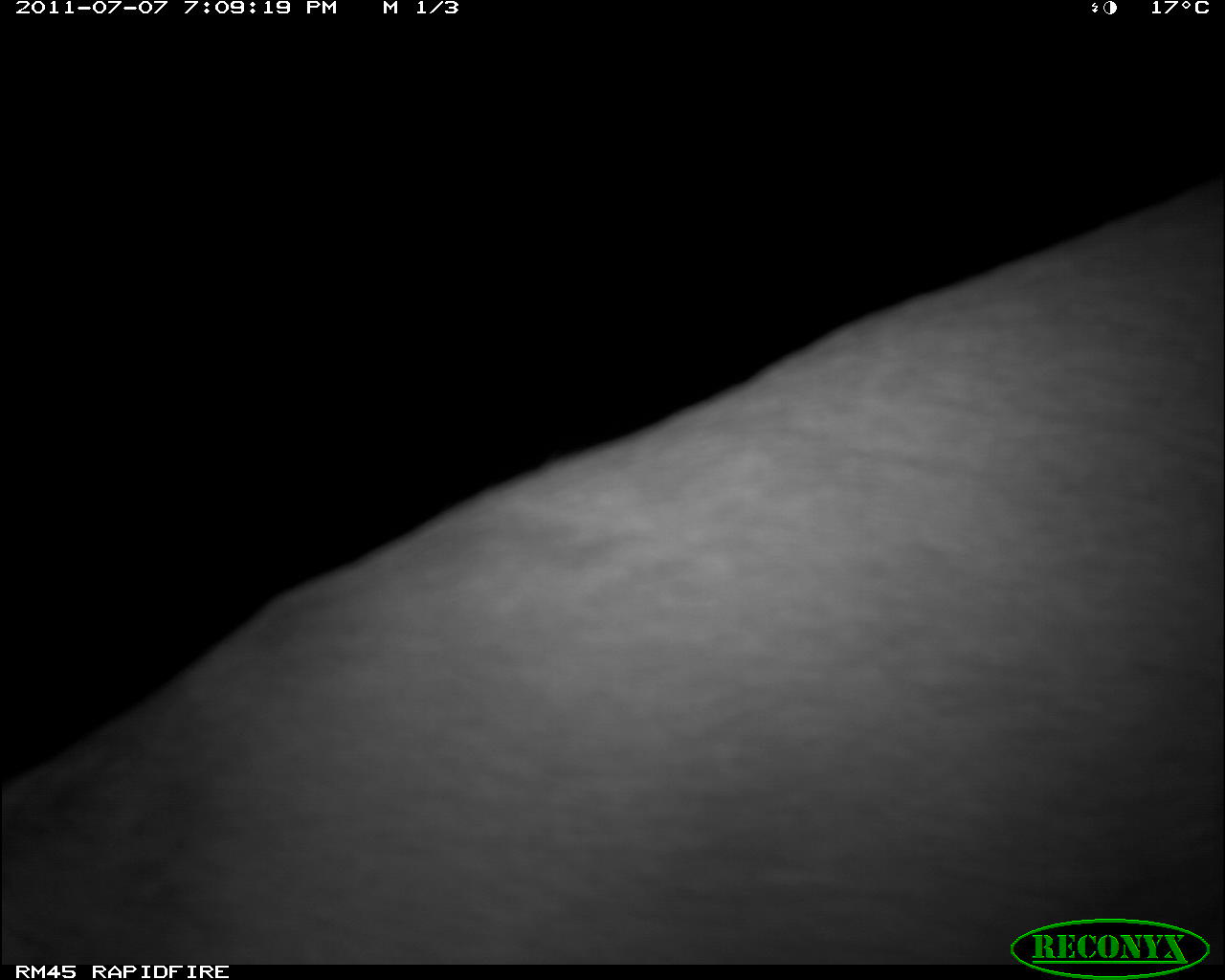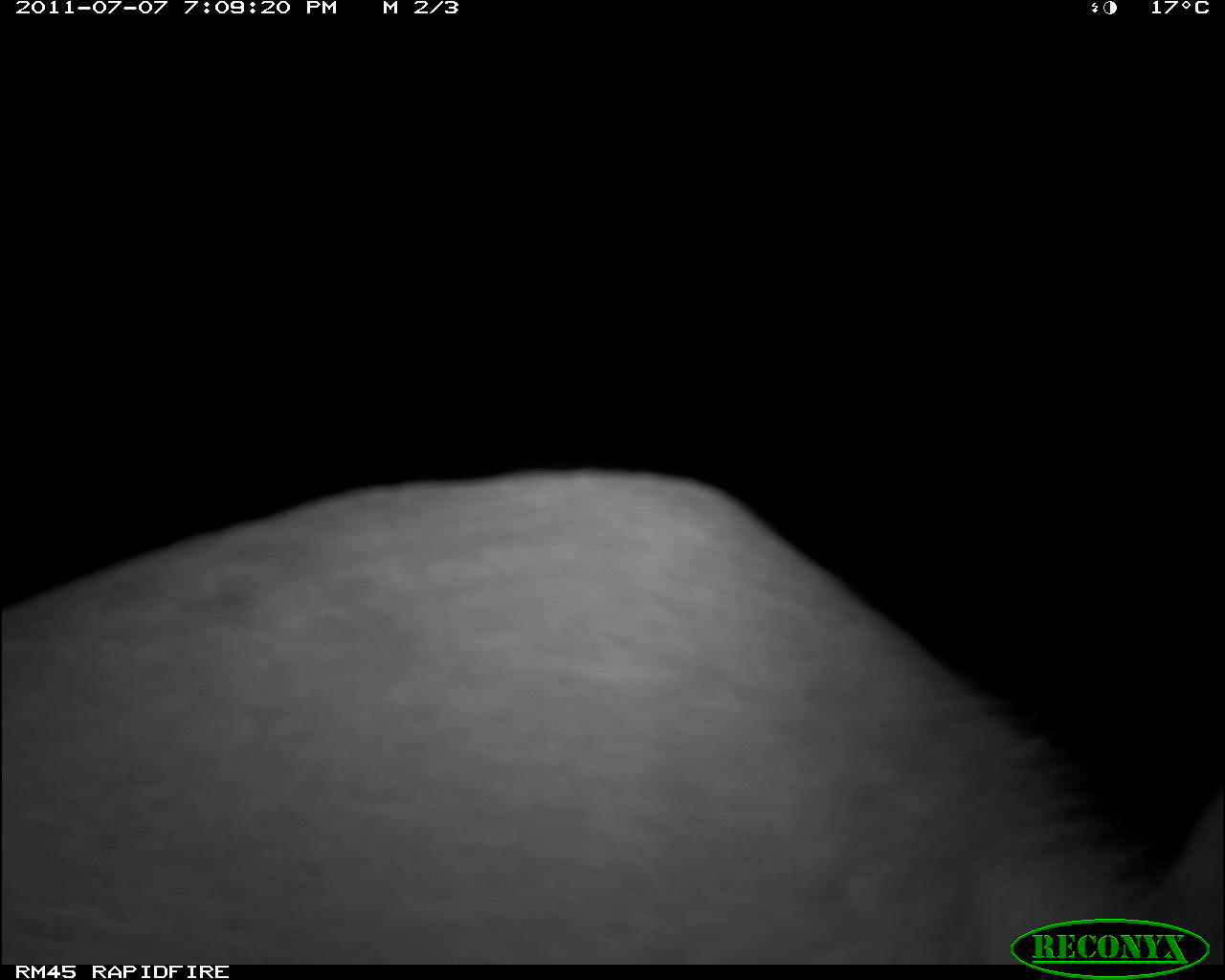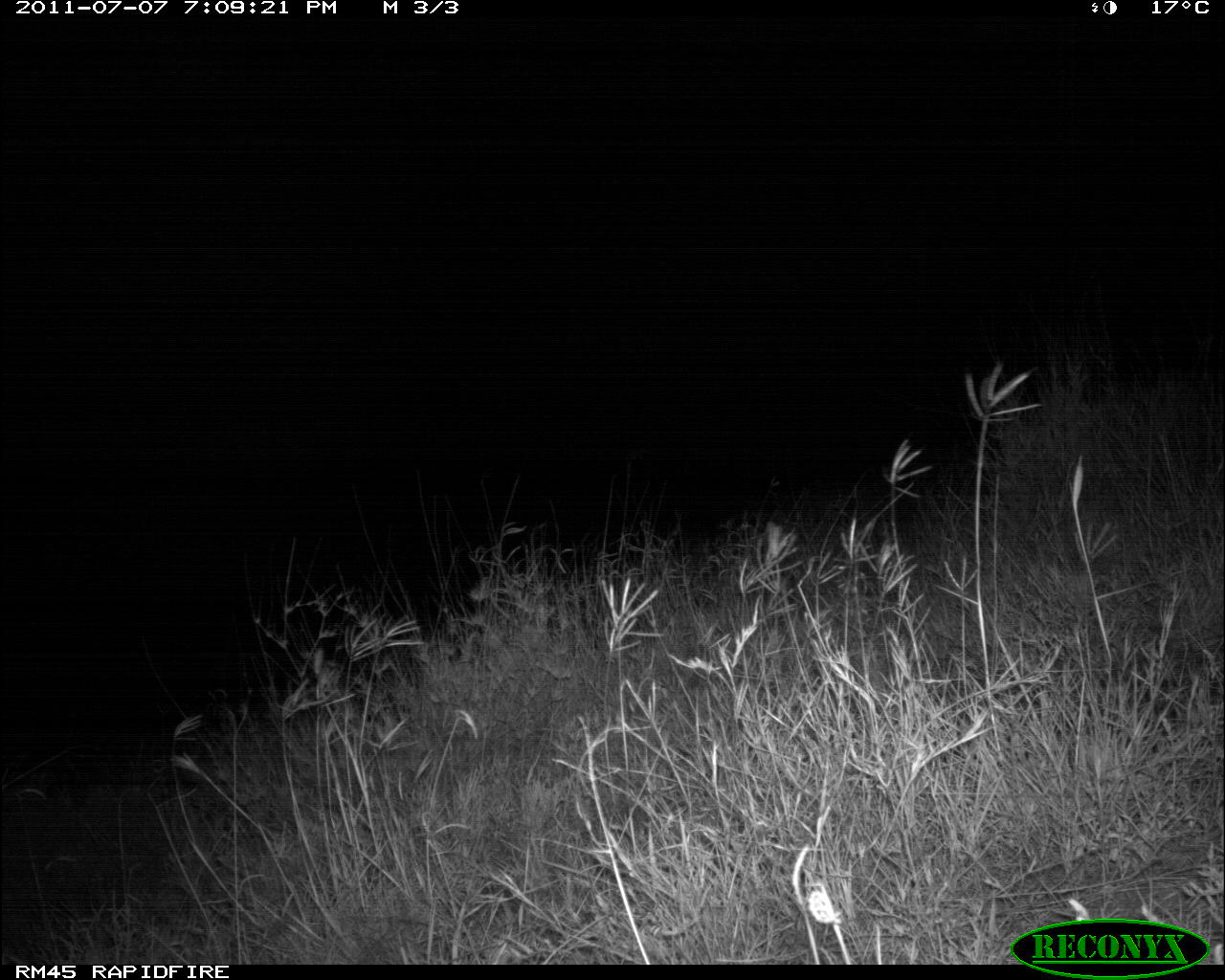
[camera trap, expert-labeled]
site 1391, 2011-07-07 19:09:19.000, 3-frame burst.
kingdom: Animalia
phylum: Chordata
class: Mammalia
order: Artiodactyla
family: Bovidae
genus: Raphicerus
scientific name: Raphicerus campestris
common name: steenbok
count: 1